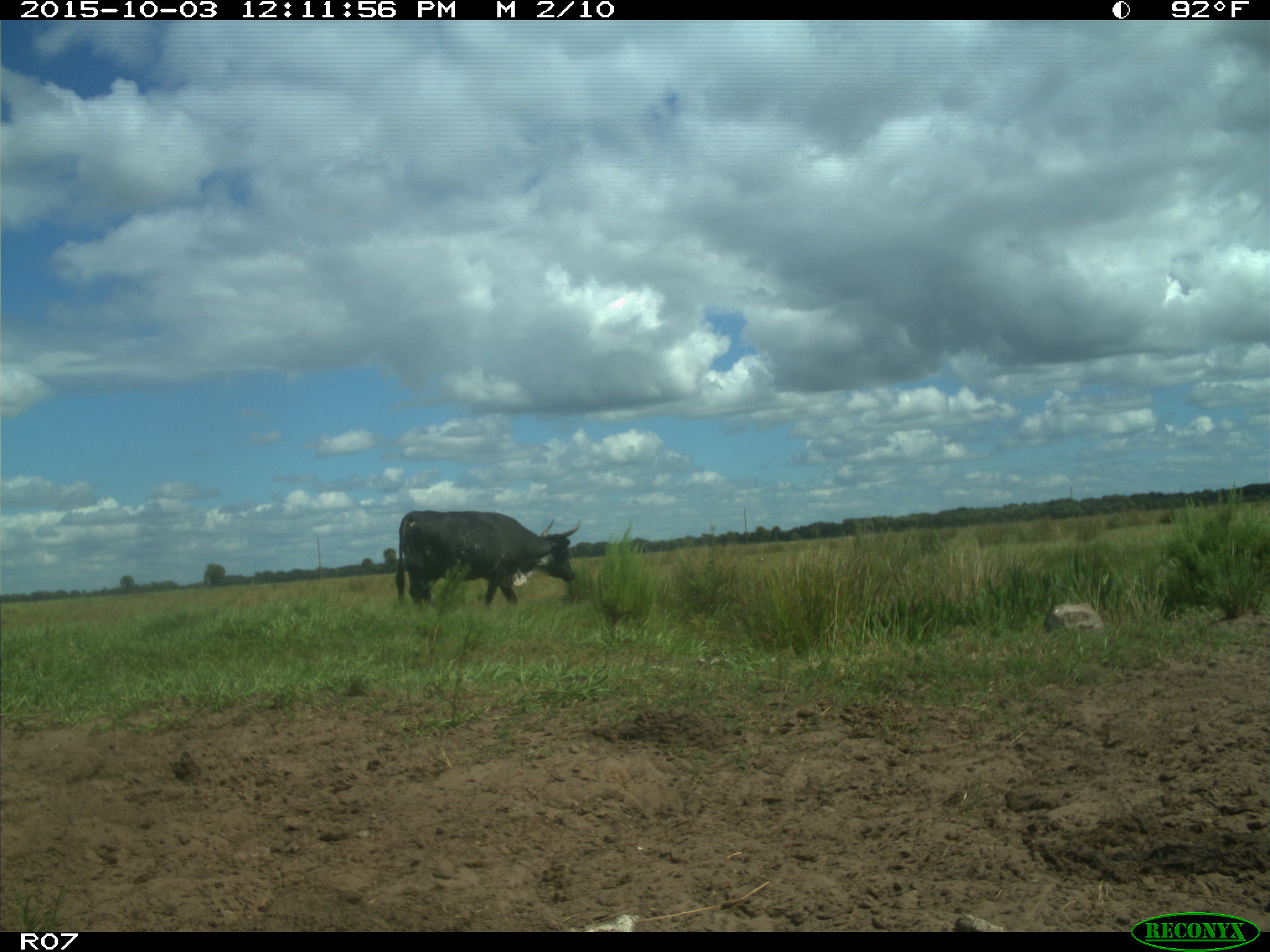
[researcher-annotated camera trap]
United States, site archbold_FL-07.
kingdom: Animalia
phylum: Chordata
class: Mammalia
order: Artiodactyla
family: Bovidae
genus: Bos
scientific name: Bos taurus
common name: domestic cow